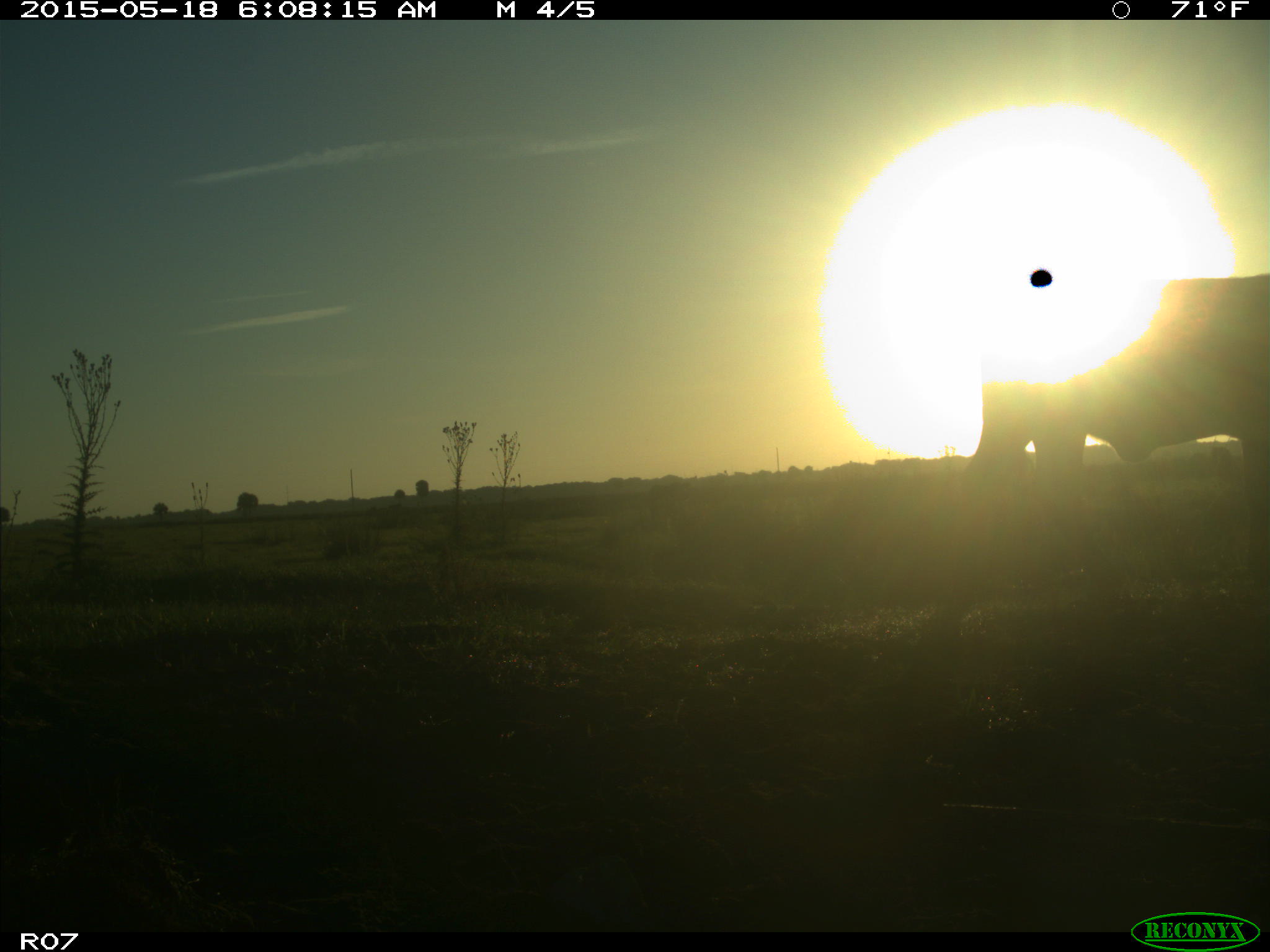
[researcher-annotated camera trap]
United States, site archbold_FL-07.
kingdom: Animalia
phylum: Chordata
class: Mammalia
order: Artiodactyla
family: Bovidae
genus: Bos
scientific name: Bos taurus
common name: domestic cow